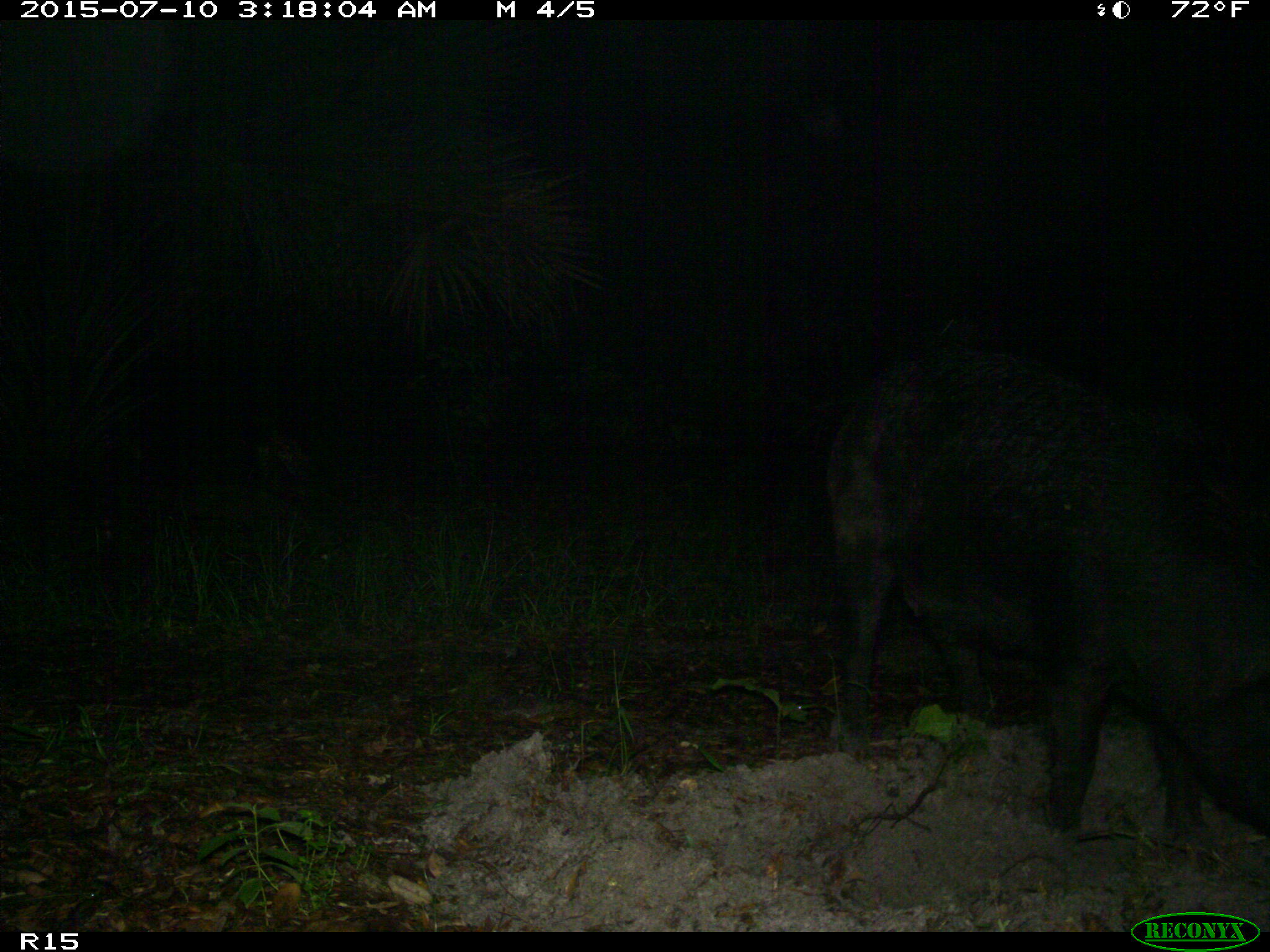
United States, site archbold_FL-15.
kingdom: Animalia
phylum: Chordata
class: Mammalia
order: Artiodactyla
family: Suidae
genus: Sus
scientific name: Sus scrofa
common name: wild boar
Sus scrofa (wild boar).